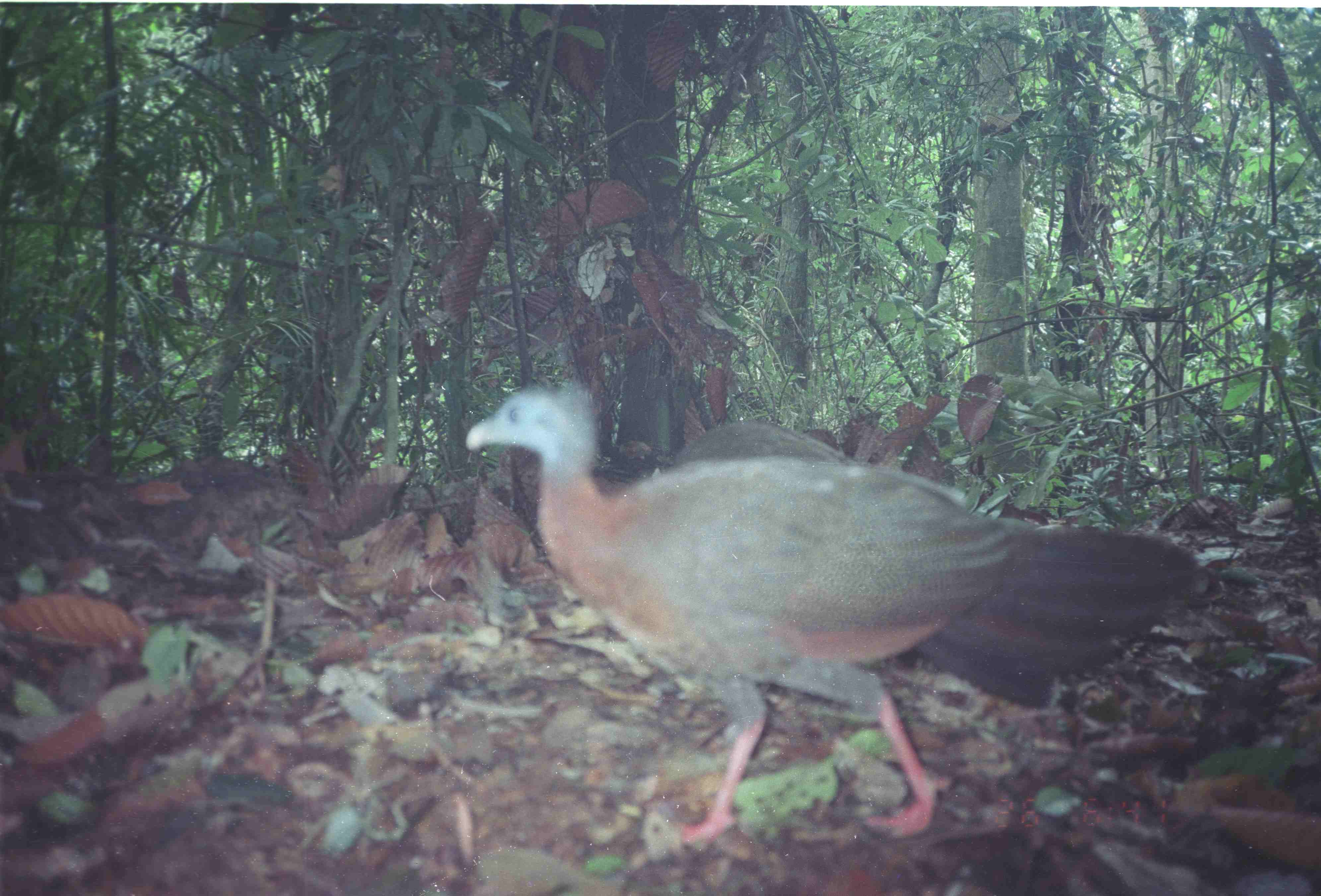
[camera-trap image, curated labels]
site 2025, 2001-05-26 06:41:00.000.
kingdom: Animalia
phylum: Chordata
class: Aves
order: Galliformes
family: Phasianidae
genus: Argusianus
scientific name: Argusianus argus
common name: great argus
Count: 1.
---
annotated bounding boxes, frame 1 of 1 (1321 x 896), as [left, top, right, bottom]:
argusianus argus: [466, 382, 1215, 846]